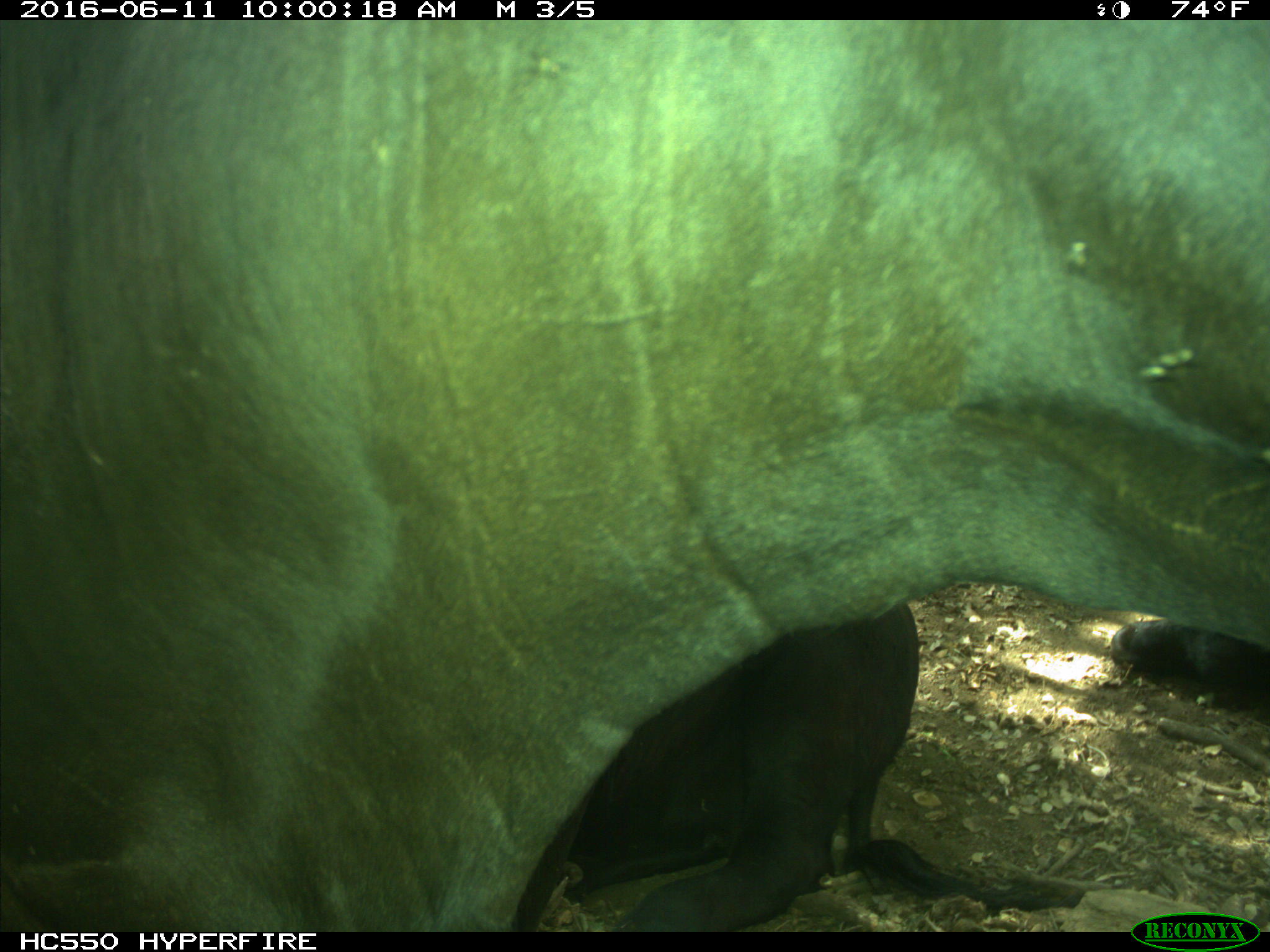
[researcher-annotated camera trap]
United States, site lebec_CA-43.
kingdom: Animalia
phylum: Chordata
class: Mammalia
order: Artiodactyla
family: Bovidae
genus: Bos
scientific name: Bos taurus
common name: domestic cow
Bos taurus (domestic cow).